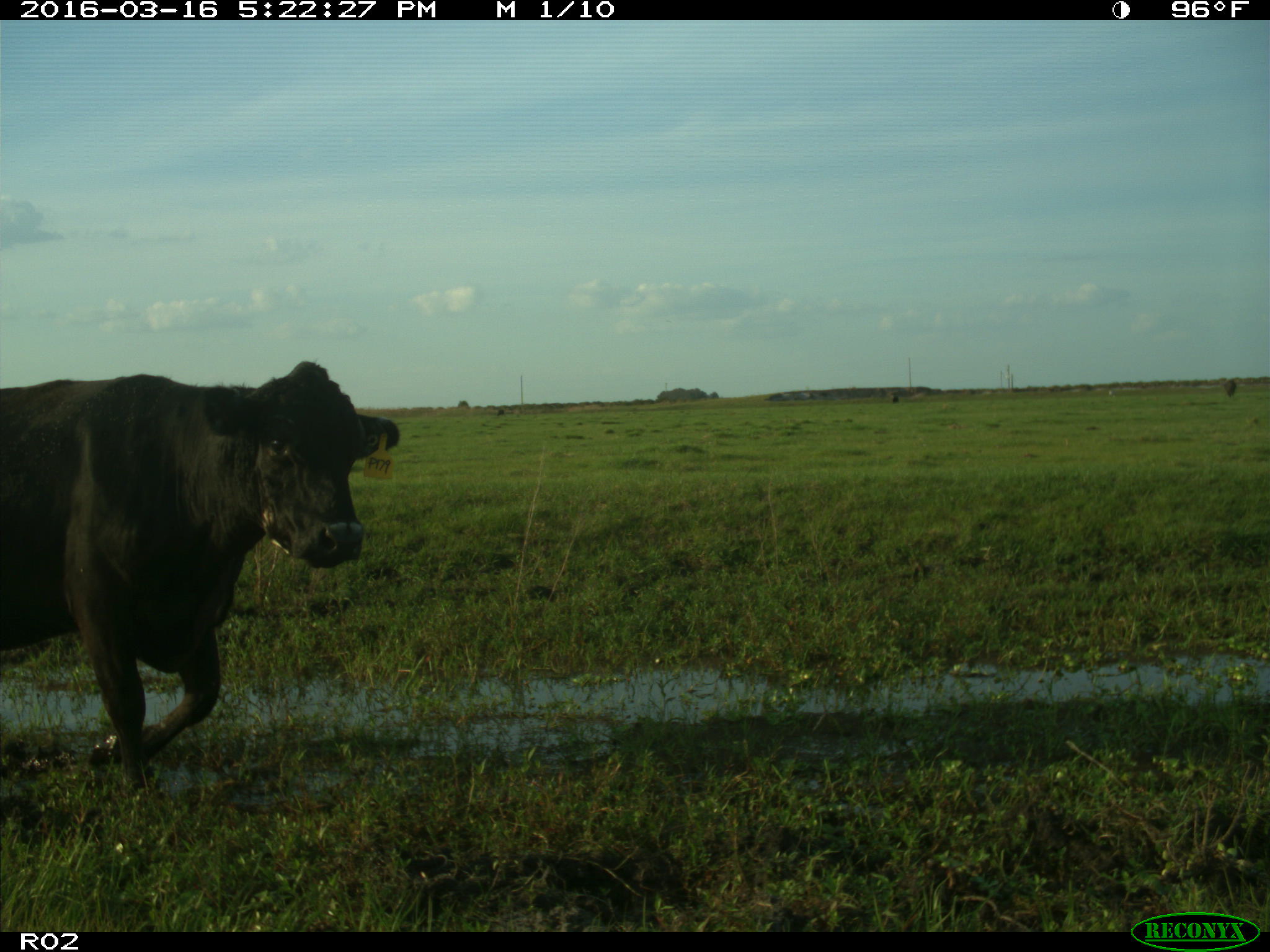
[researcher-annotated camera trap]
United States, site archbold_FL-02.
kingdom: Animalia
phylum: Chordata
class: Mammalia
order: Artiodactyla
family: Bovidae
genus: Bos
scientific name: Bos taurus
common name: domestic cow